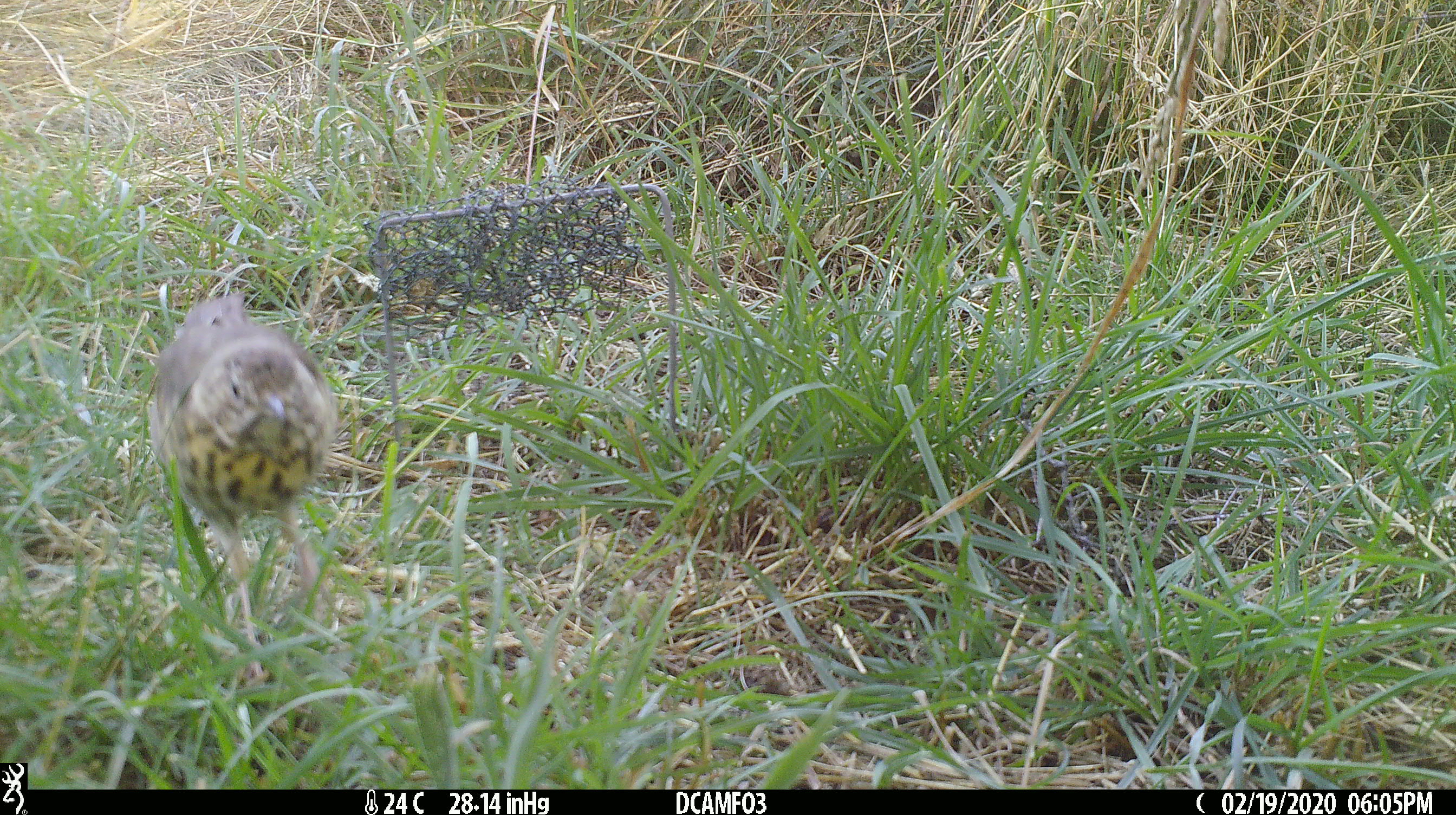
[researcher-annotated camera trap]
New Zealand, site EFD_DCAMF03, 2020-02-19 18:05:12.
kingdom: Animalia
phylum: Chordata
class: Aves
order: Passeriformes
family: Turdidae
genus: Turdus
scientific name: Turdus philomelos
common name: song thrush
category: thrush